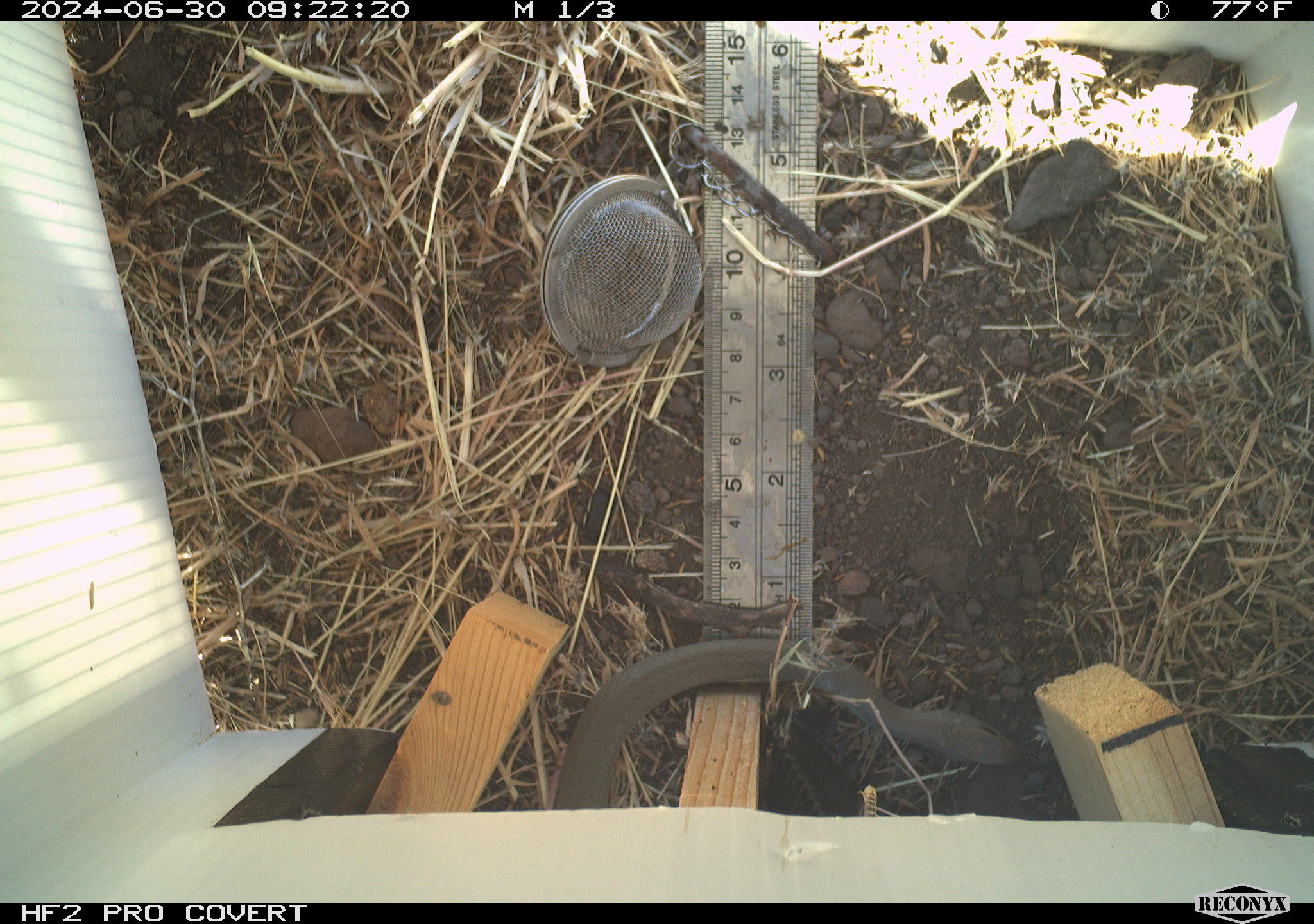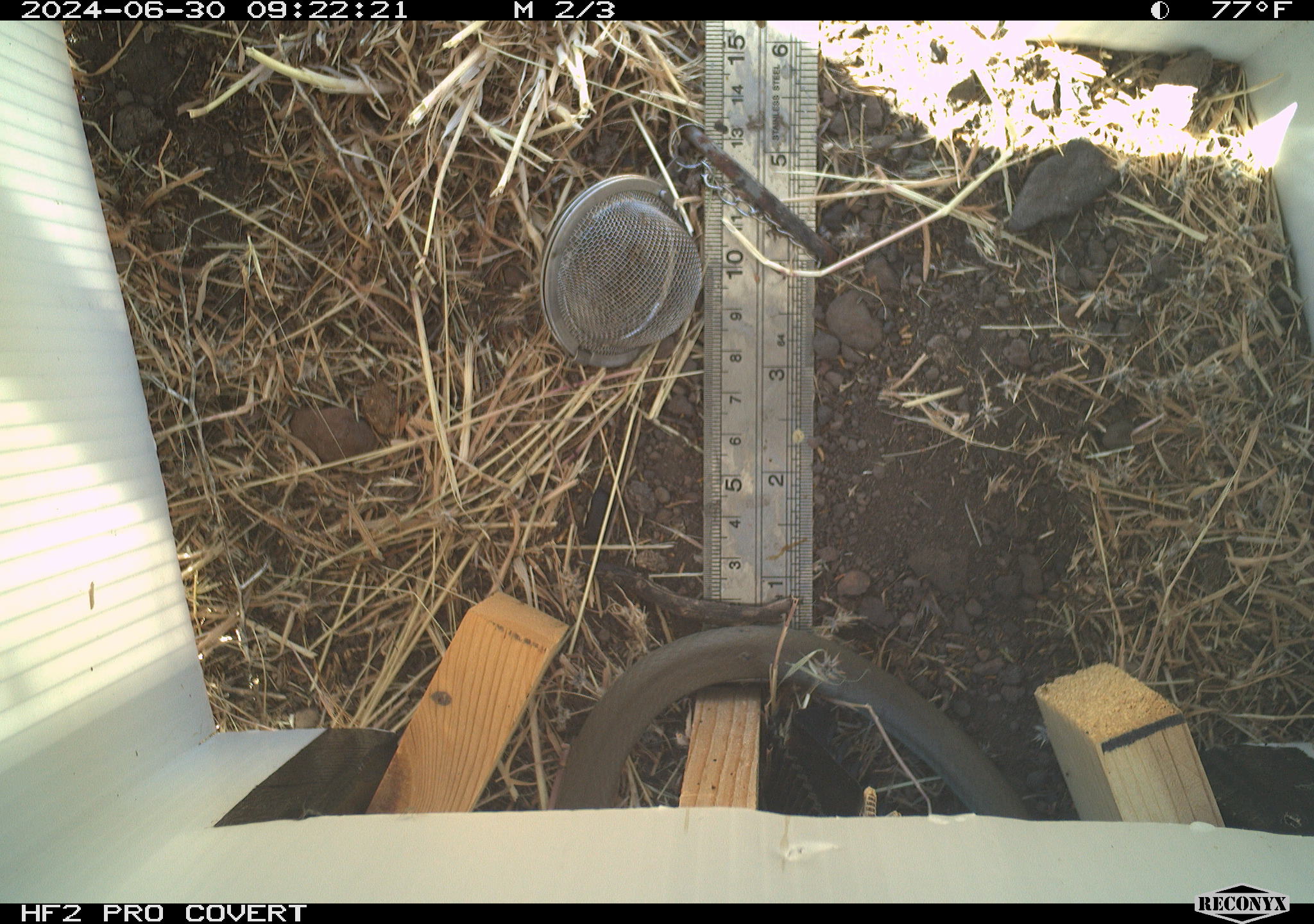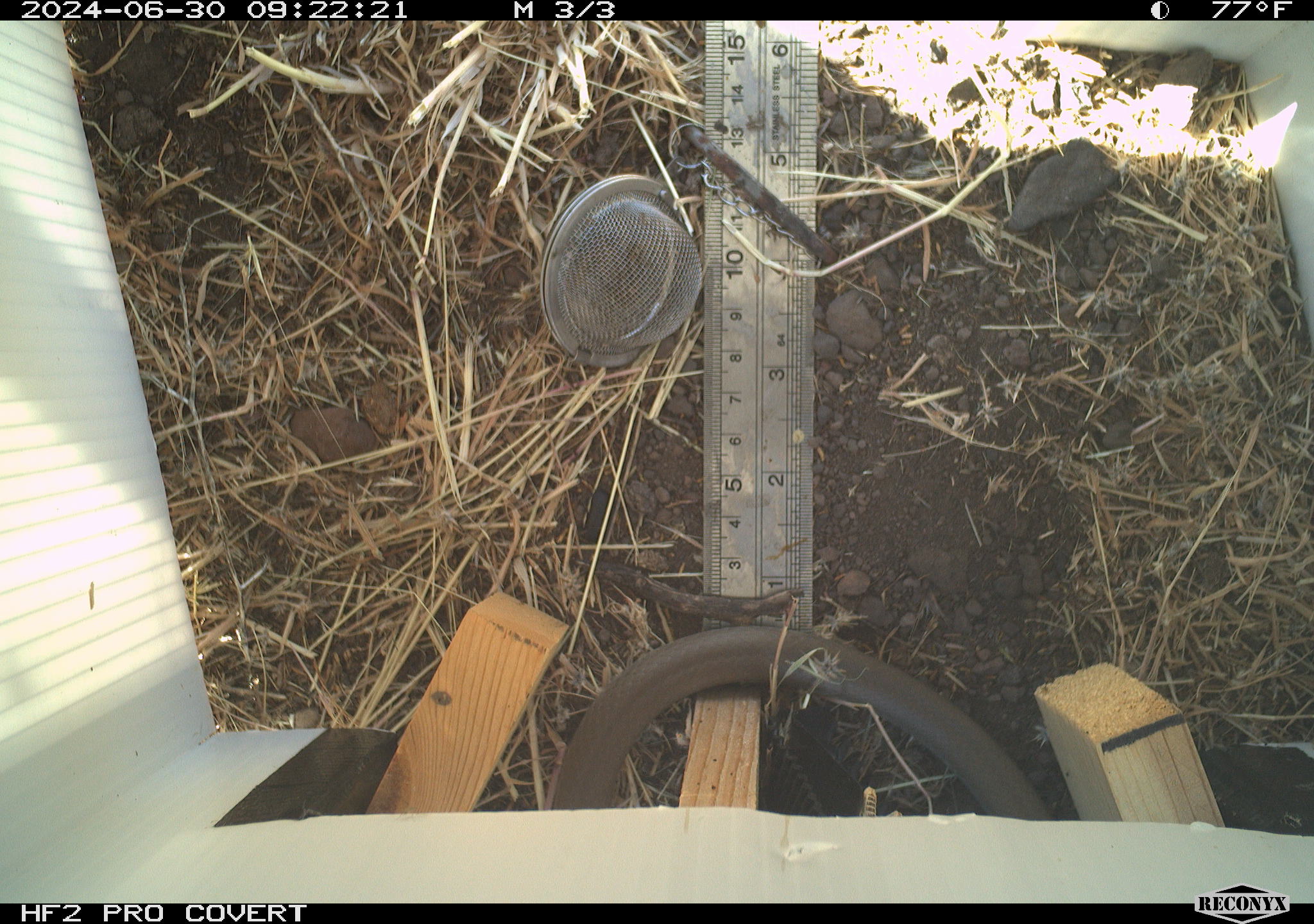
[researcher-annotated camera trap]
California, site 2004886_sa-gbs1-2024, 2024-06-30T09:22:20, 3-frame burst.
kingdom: Animalia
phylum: Chordata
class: Reptilia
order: Squamata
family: Colubridae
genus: Coluber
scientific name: Coluber constrictor mormon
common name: western yellow-bellied racer